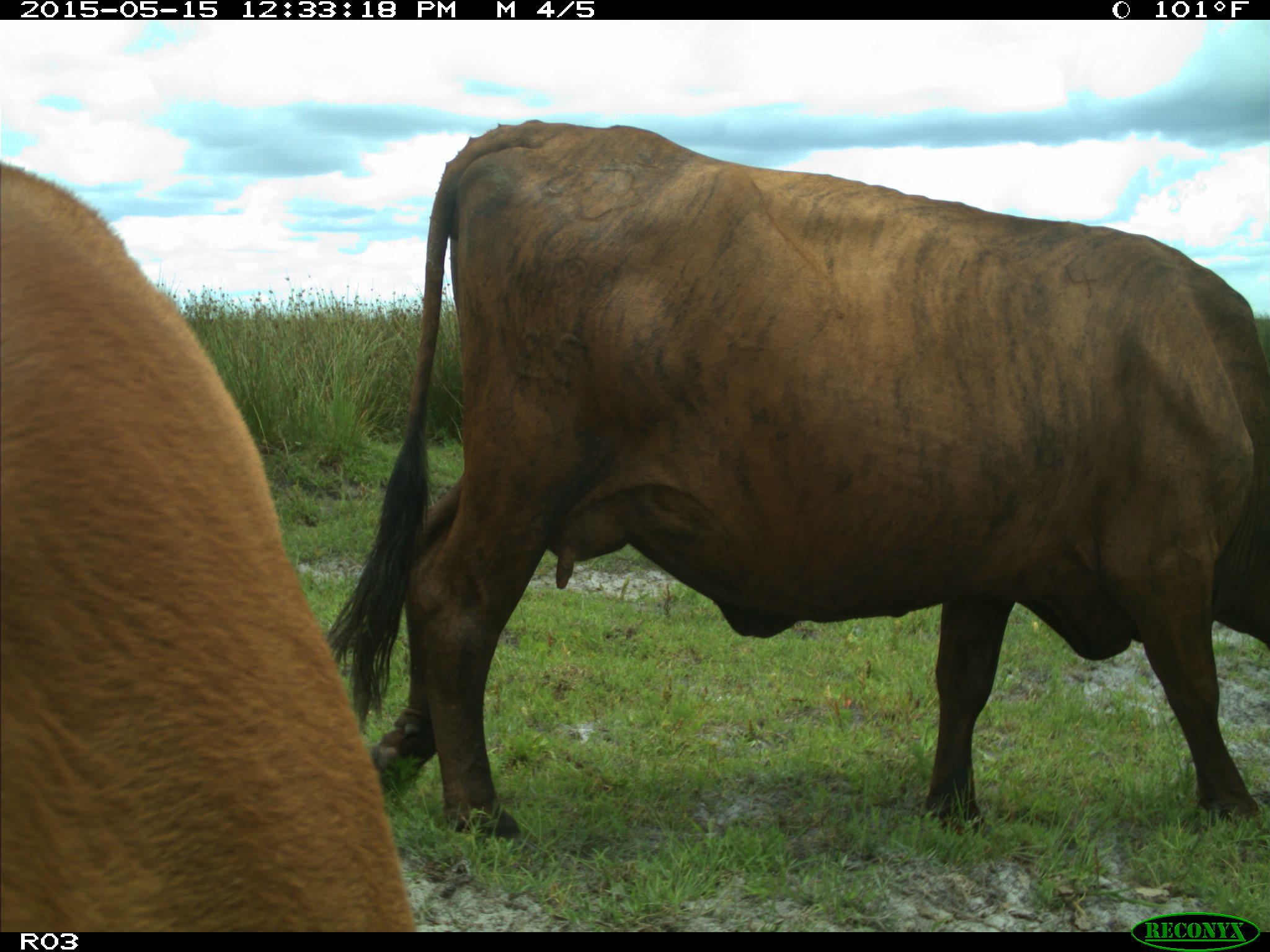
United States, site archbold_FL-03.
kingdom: Animalia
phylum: Chordata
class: Mammalia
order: Artiodactyla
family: Bovidae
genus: Bos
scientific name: Bos taurus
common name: domestic cow